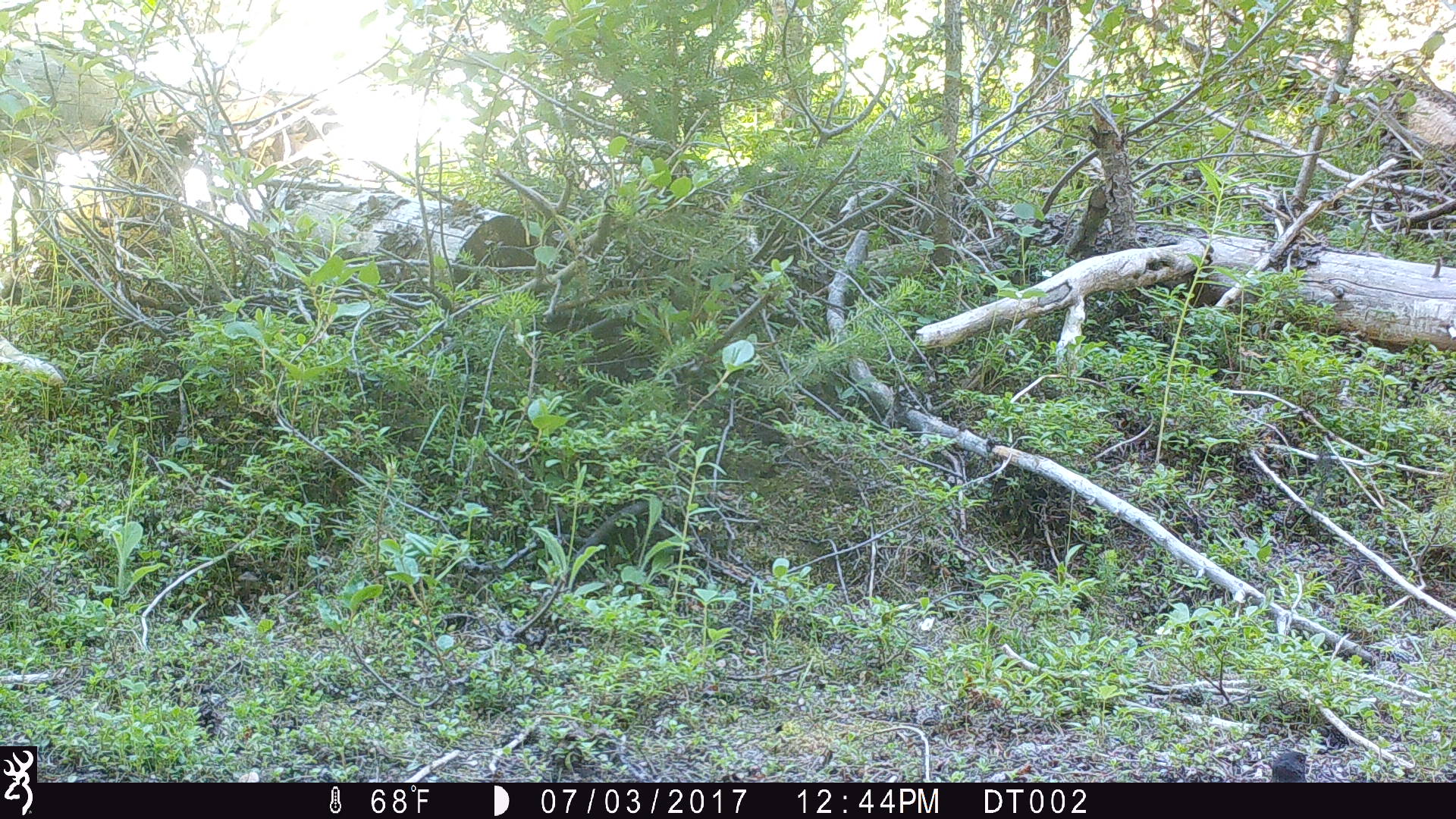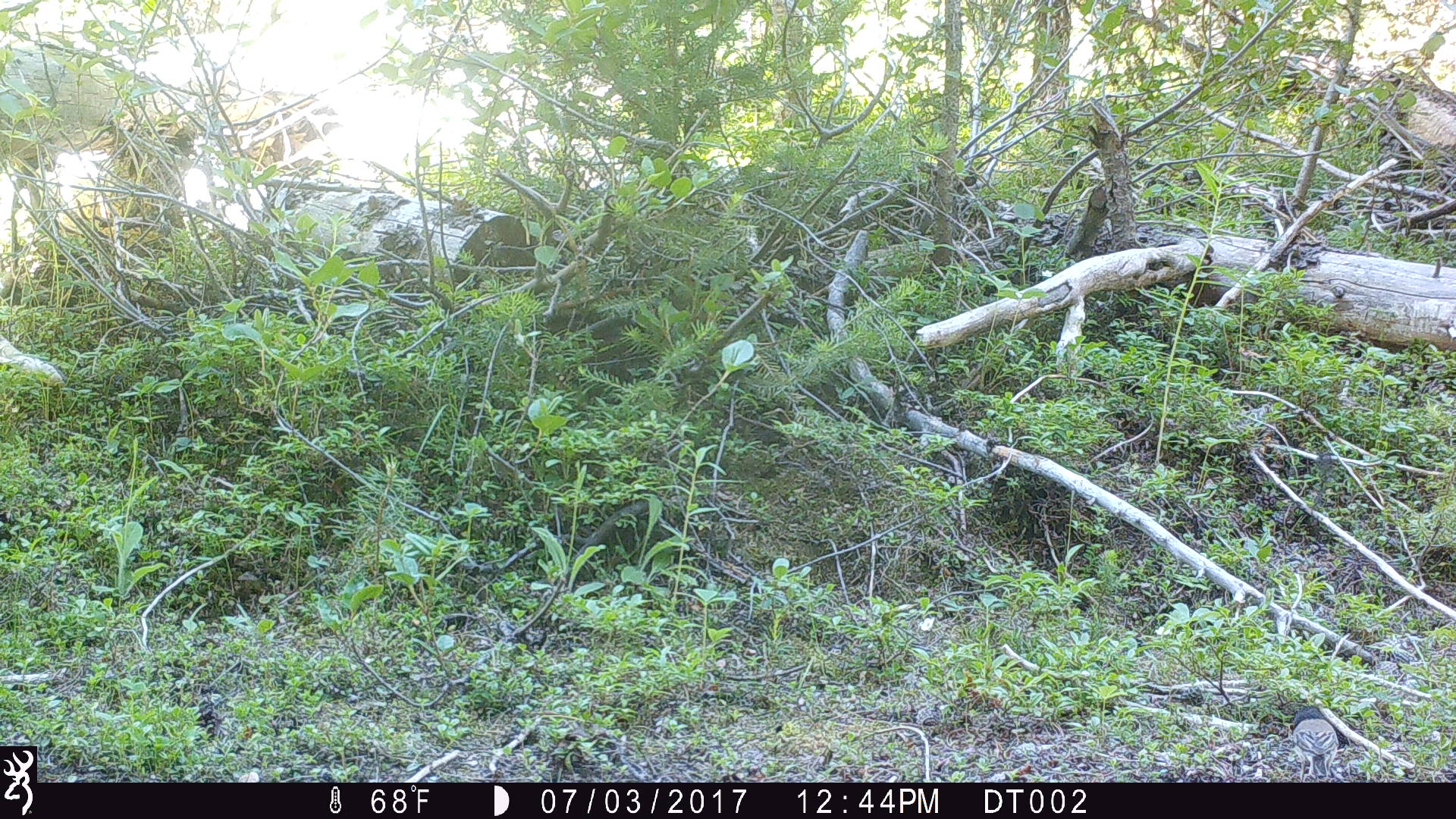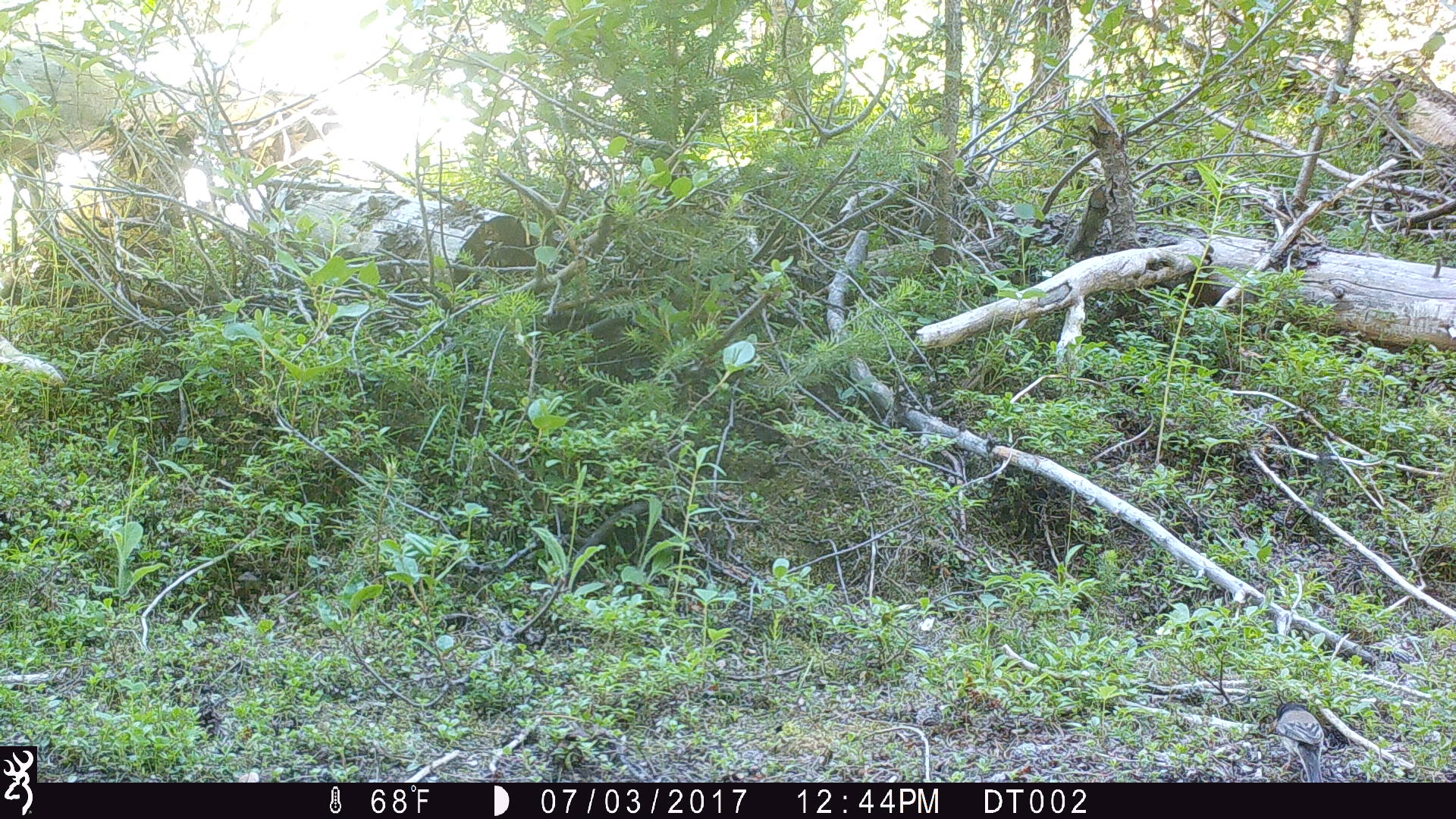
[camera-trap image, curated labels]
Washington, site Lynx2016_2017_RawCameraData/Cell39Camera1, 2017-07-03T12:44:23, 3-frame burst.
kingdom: Animalia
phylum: Chordata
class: Aves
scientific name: Aves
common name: birds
Aves (birds). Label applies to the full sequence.